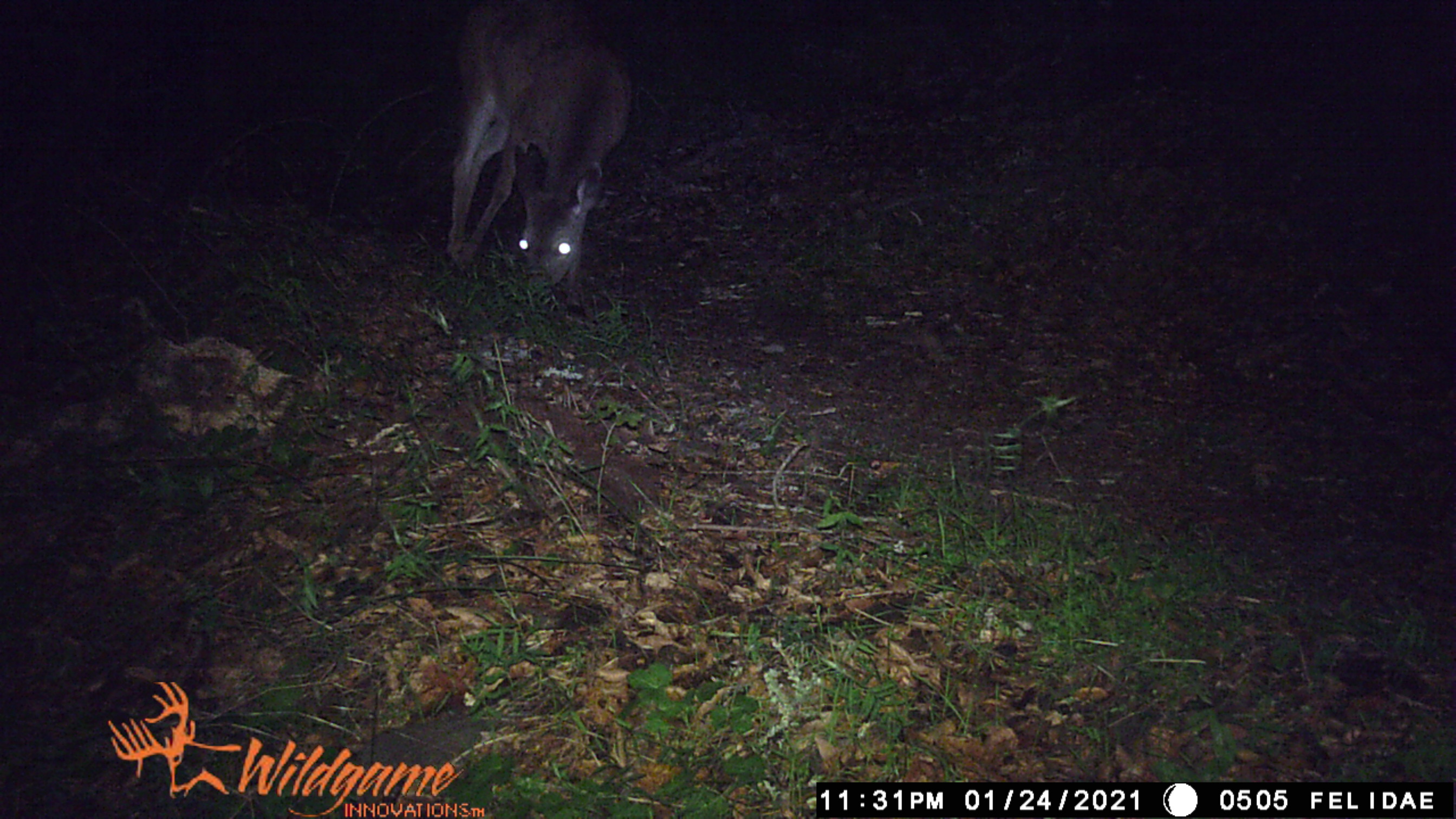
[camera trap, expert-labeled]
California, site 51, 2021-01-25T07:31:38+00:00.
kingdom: Animalia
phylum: Chordata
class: Mammalia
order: Artiodactyla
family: Cervidae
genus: Odocoileus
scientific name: Odocoileus hemionus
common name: mule deer